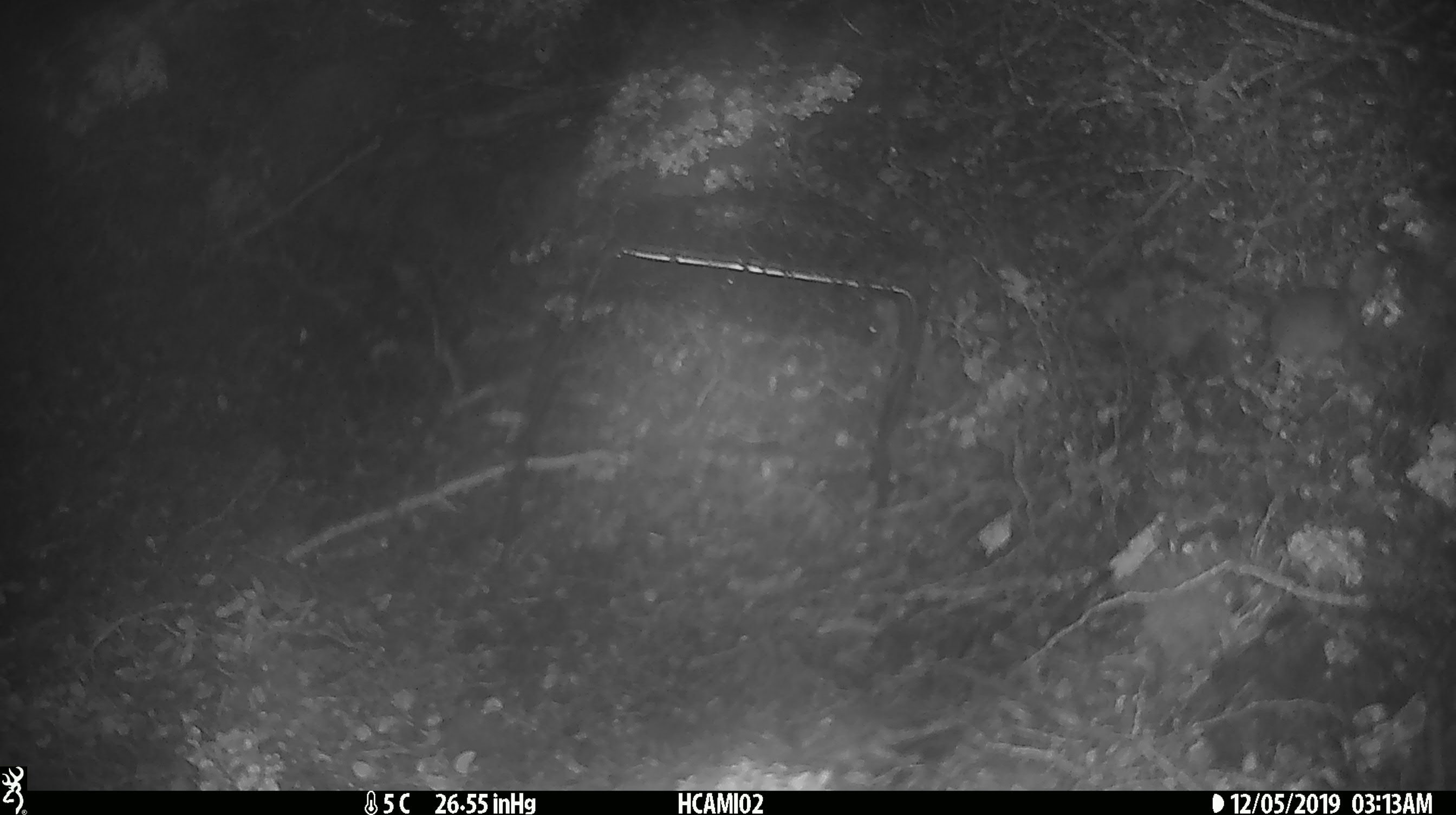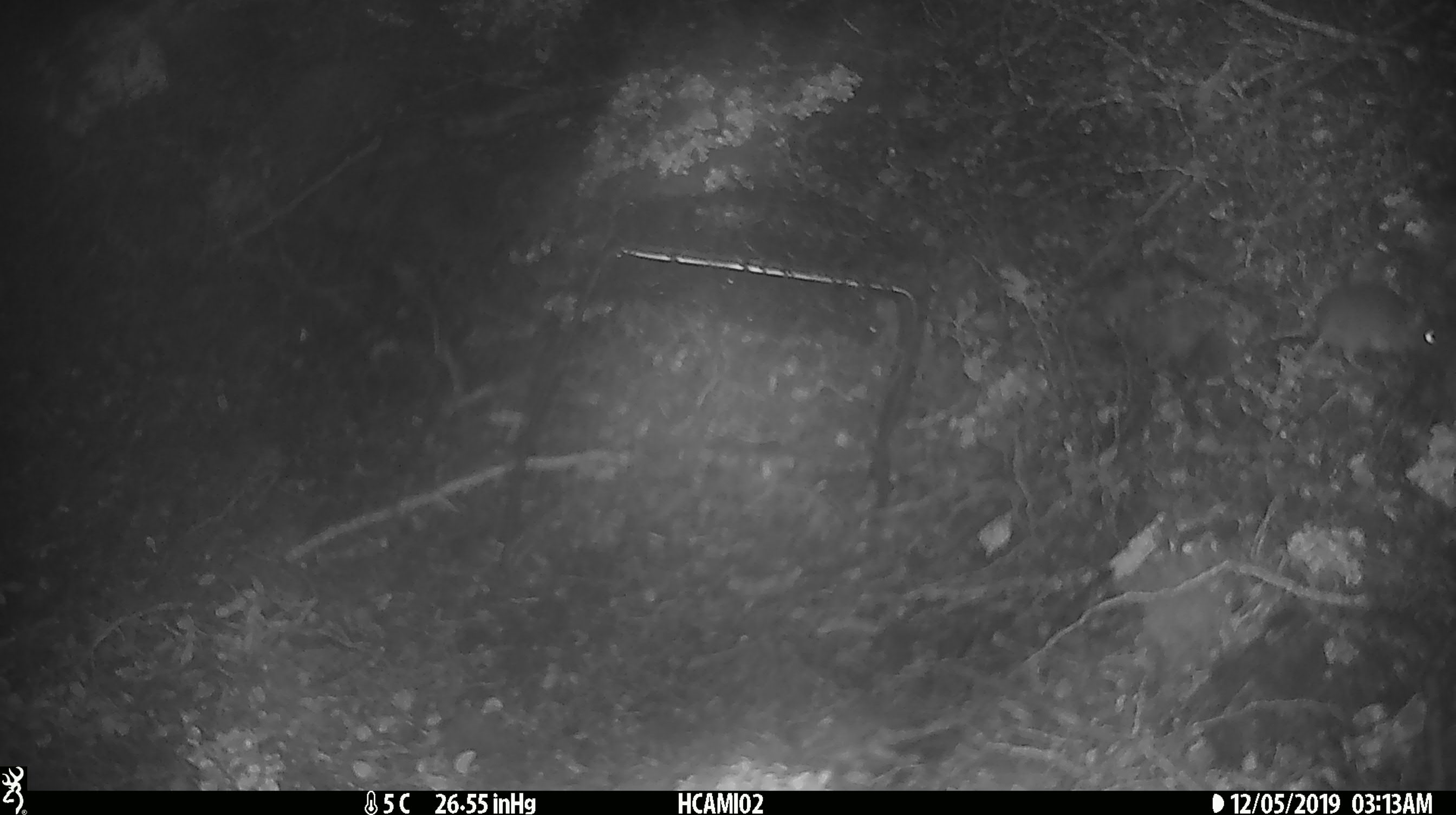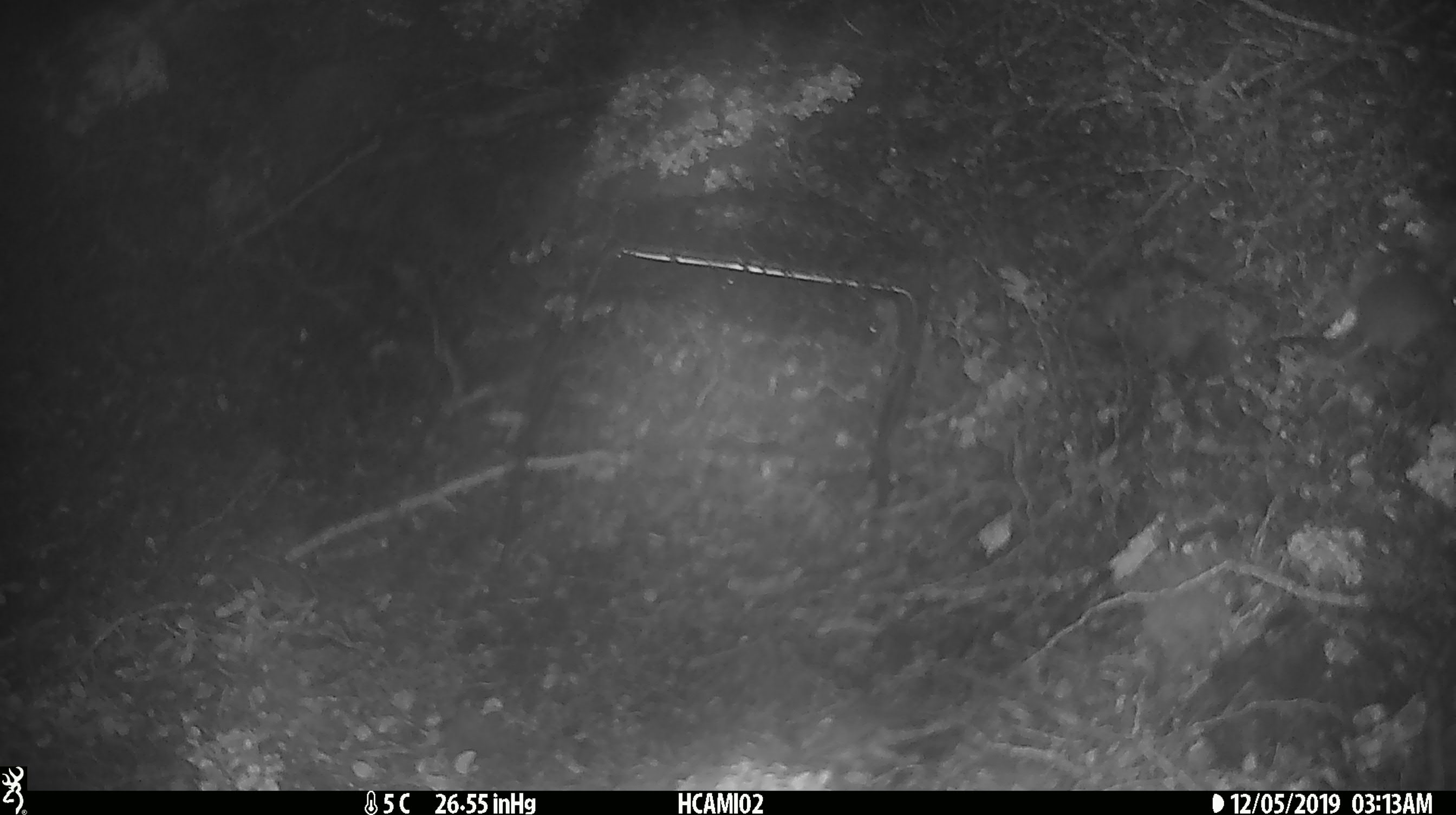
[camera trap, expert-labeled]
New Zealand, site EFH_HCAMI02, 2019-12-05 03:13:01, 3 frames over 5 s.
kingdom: Animalia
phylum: Chordata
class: Mammalia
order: Rodentia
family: Muridae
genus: Mus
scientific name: Mus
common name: mouse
Mouse (Mus).